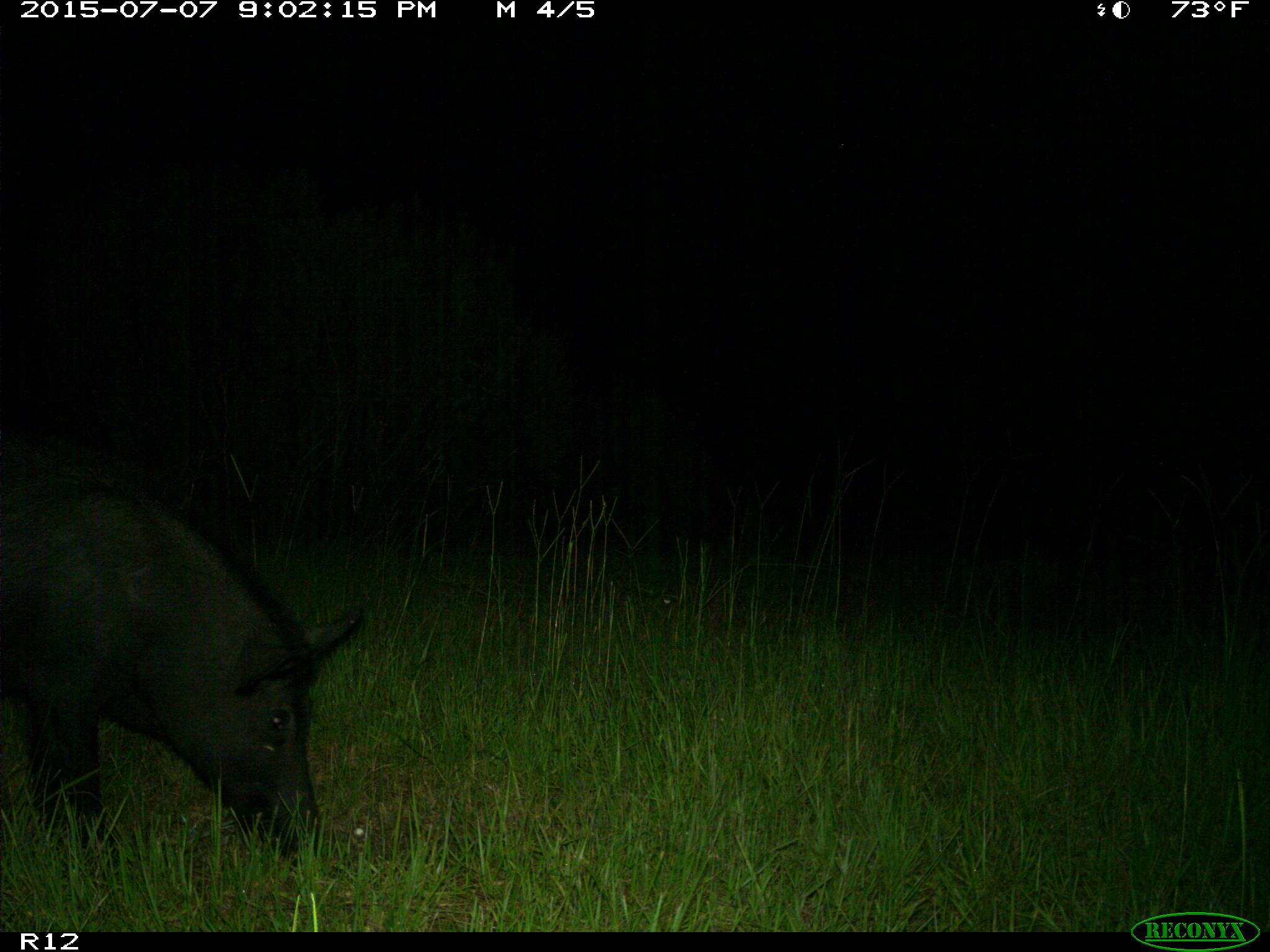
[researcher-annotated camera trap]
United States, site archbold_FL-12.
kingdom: Animalia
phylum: Chordata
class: Mammalia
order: Artiodactyla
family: Suidae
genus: Sus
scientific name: Sus scrofa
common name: wild boar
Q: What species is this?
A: Sus scrofa (wild boar).